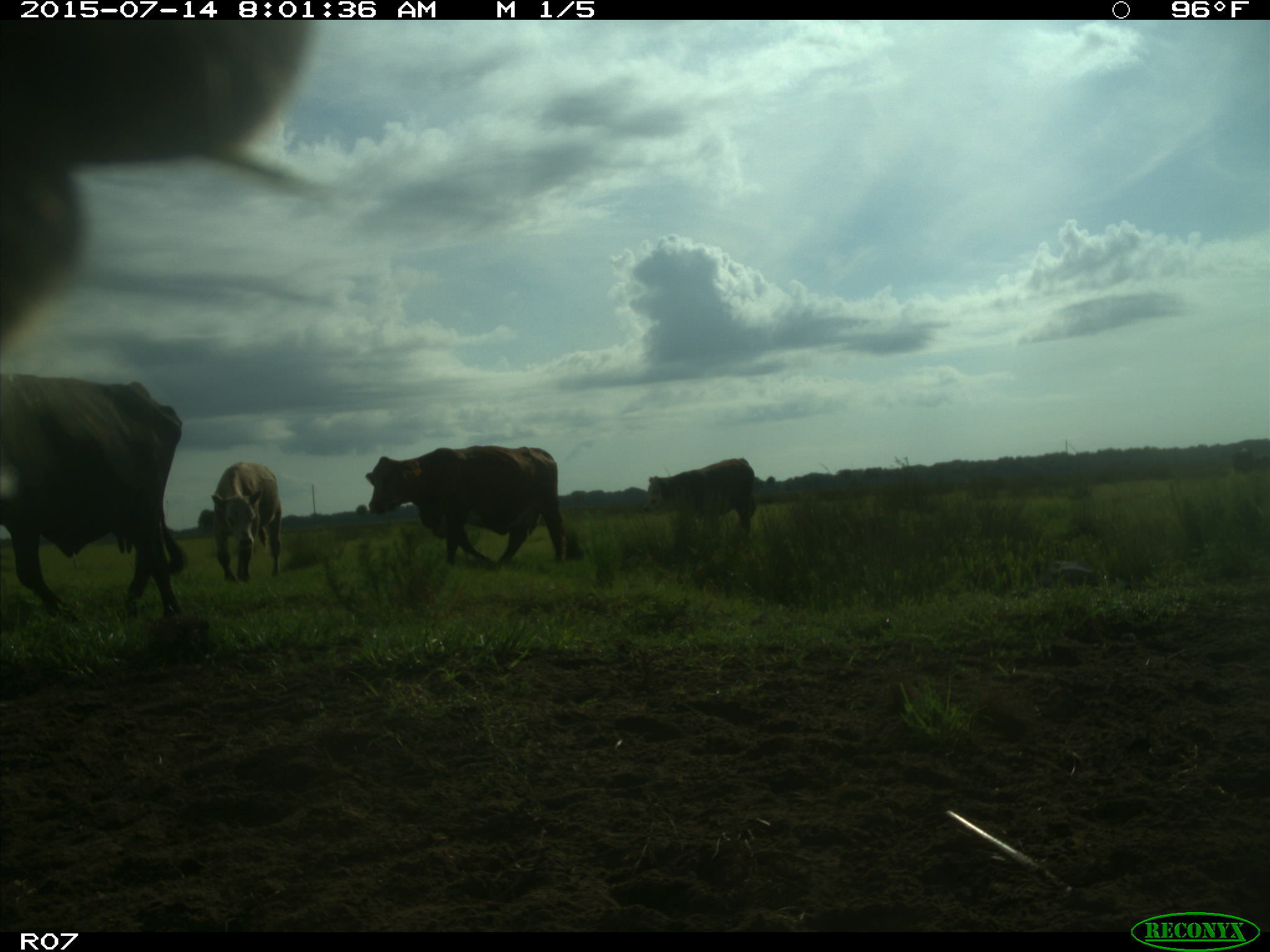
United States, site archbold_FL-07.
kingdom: Animalia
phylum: Chordata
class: Mammalia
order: Artiodactyla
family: Bovidae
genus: Bos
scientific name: Bos taurus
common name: domestic cow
Bos taurus (domestic cow).